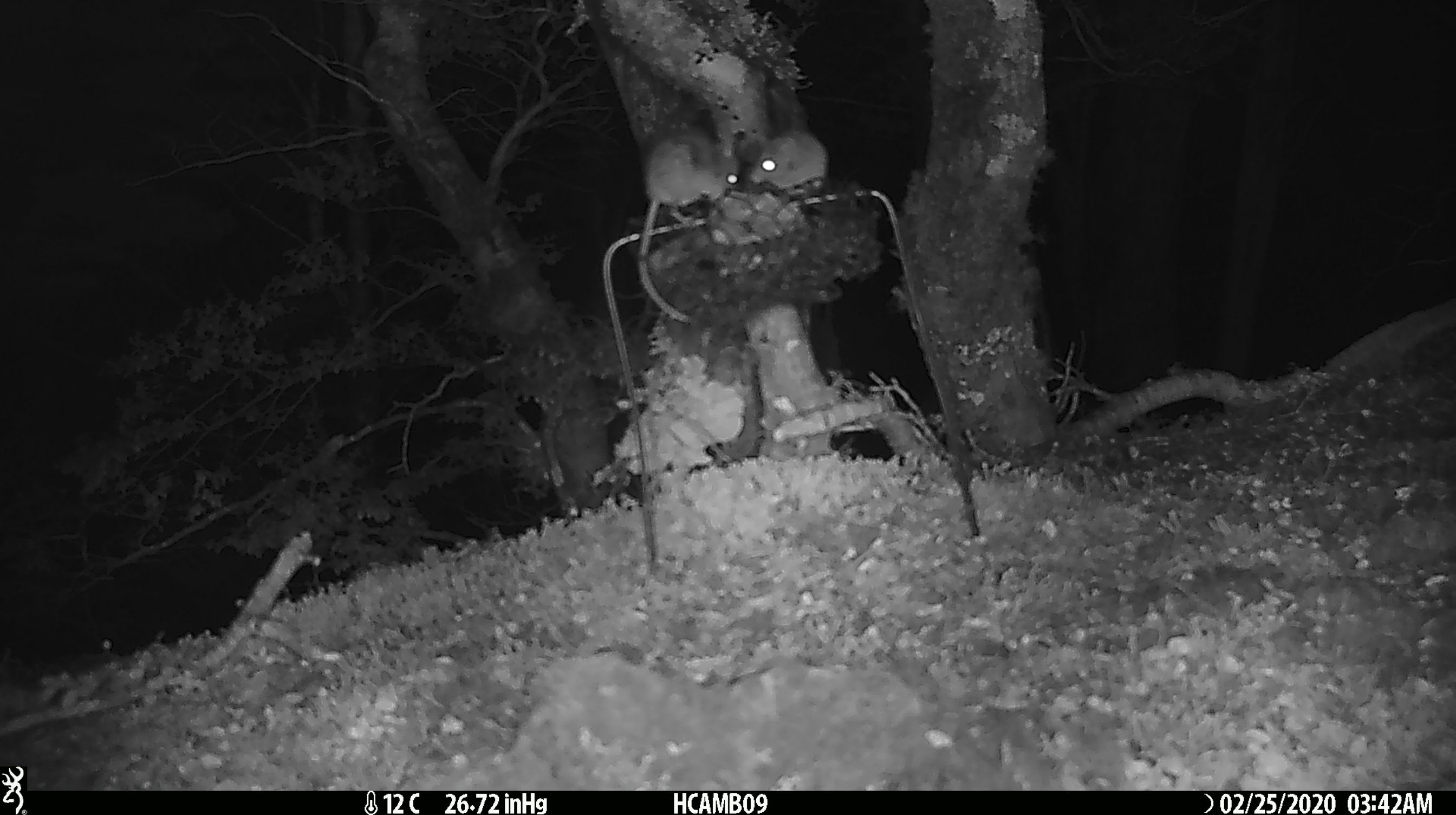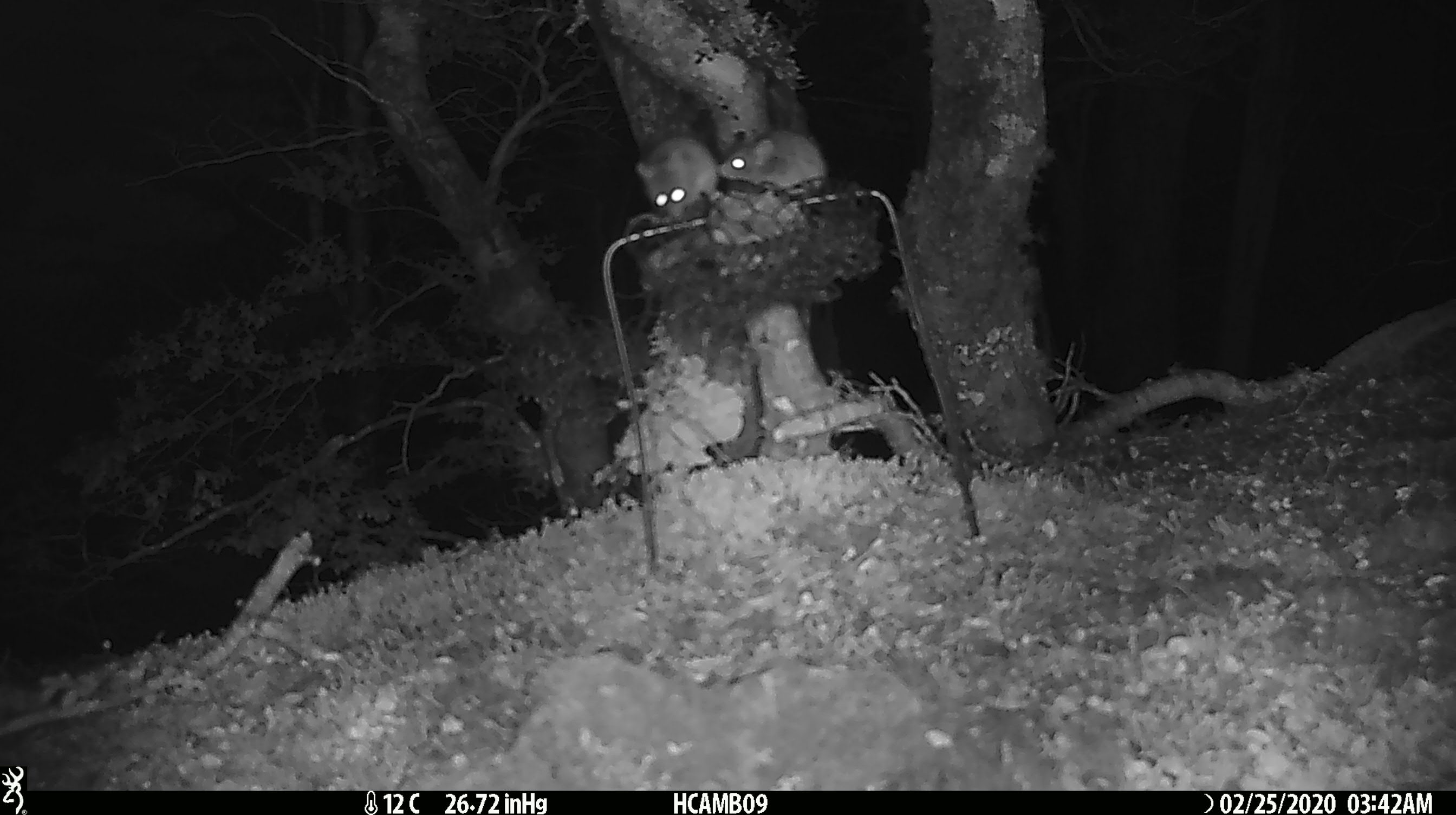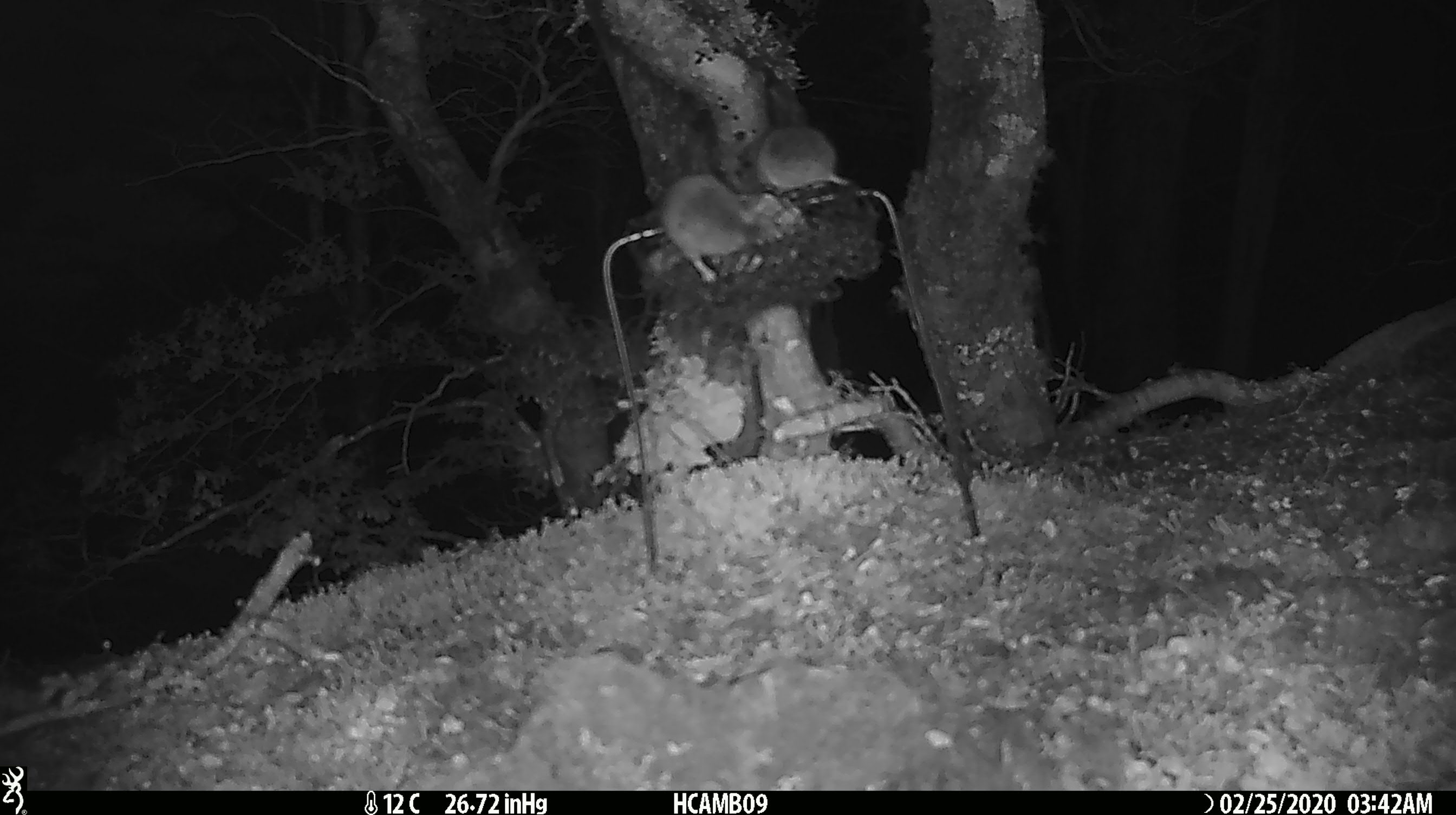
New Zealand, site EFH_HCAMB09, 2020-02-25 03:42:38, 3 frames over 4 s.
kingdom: Animalia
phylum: Chordata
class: Mammalia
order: Rodentia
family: Muridae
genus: Mus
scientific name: Mus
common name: mouse